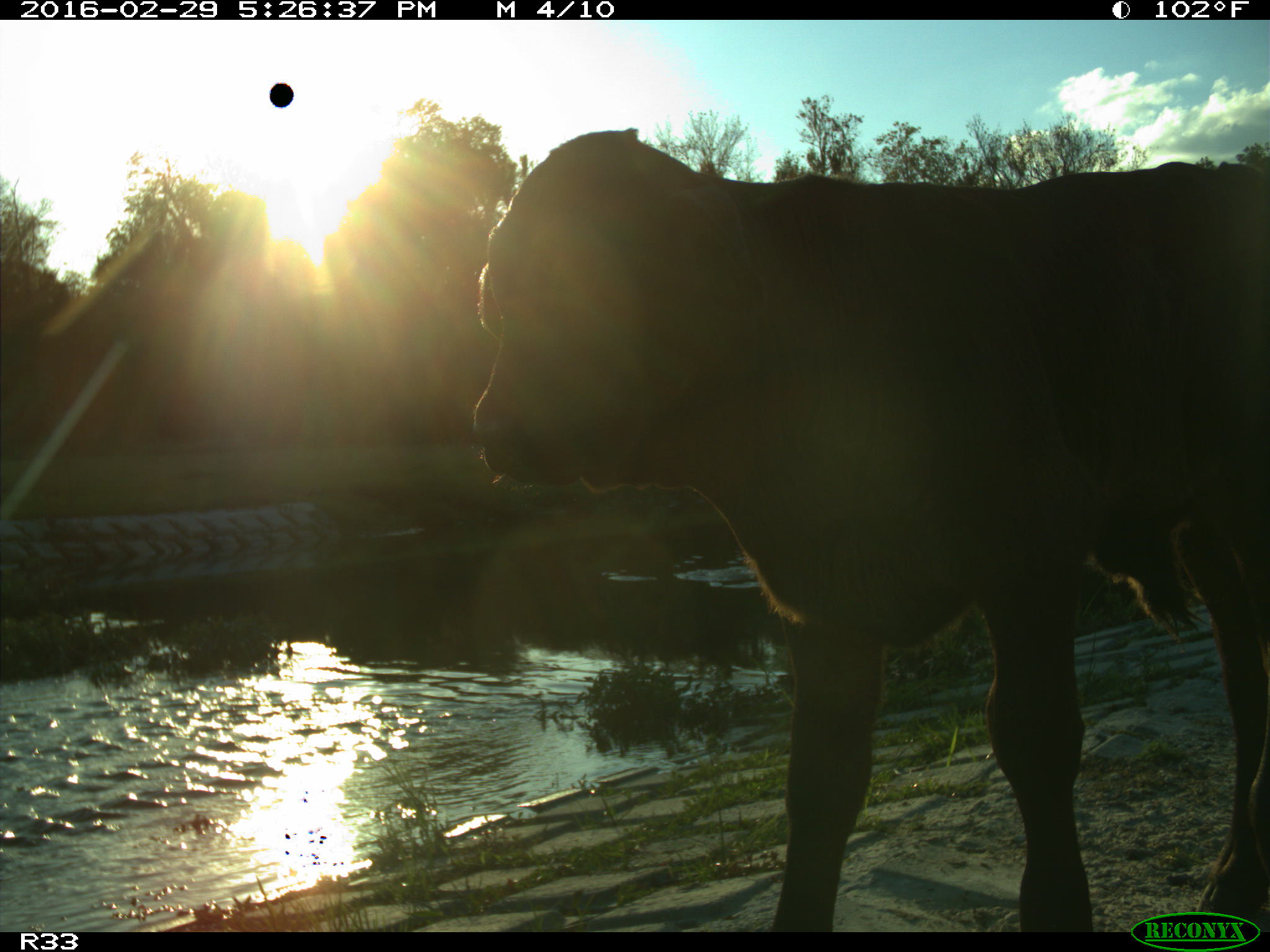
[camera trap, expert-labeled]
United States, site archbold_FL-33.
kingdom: Animalia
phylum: Chordata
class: Mammalia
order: Artiodactyla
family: Bovidae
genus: Bos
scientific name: Bos taurus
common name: domestic cow